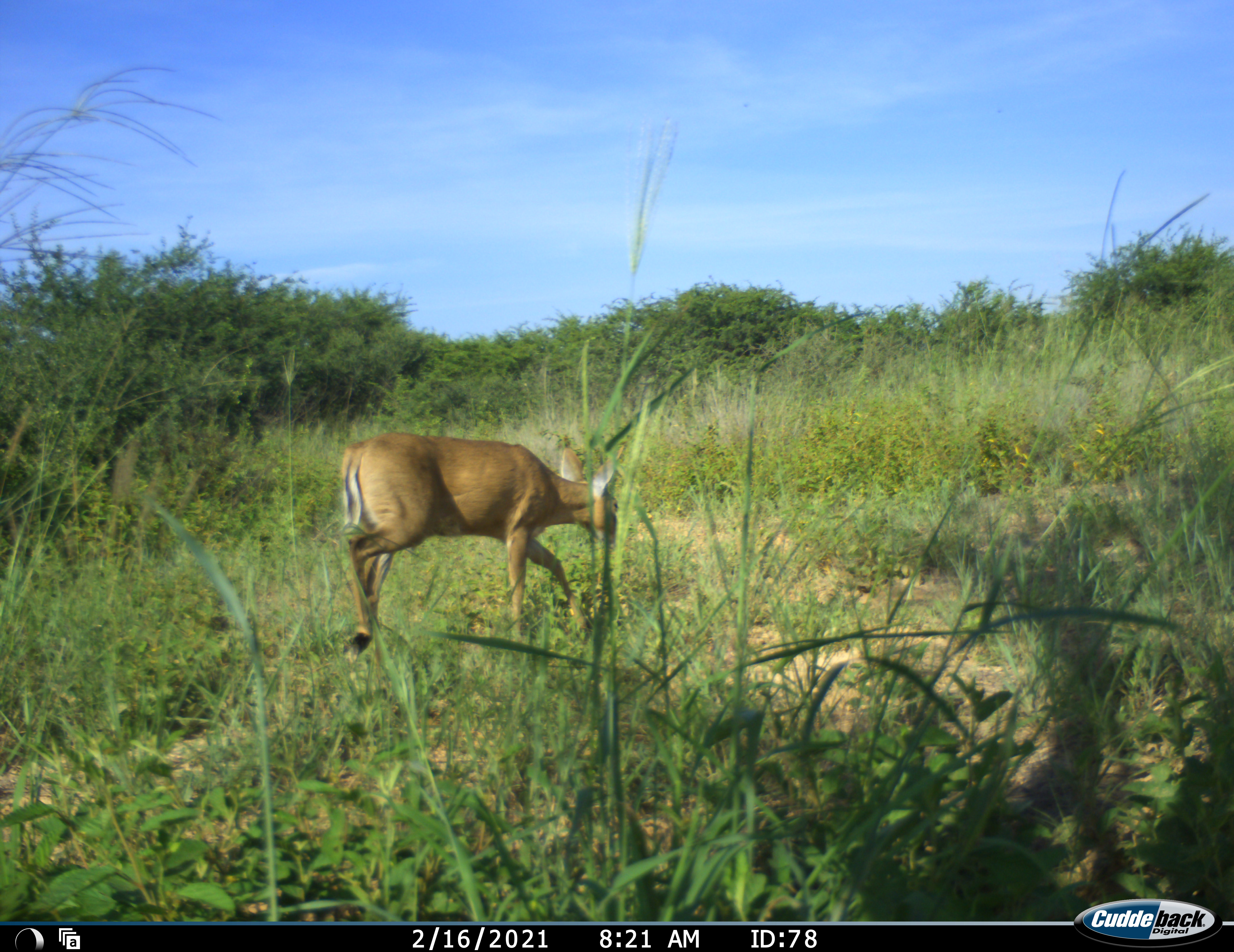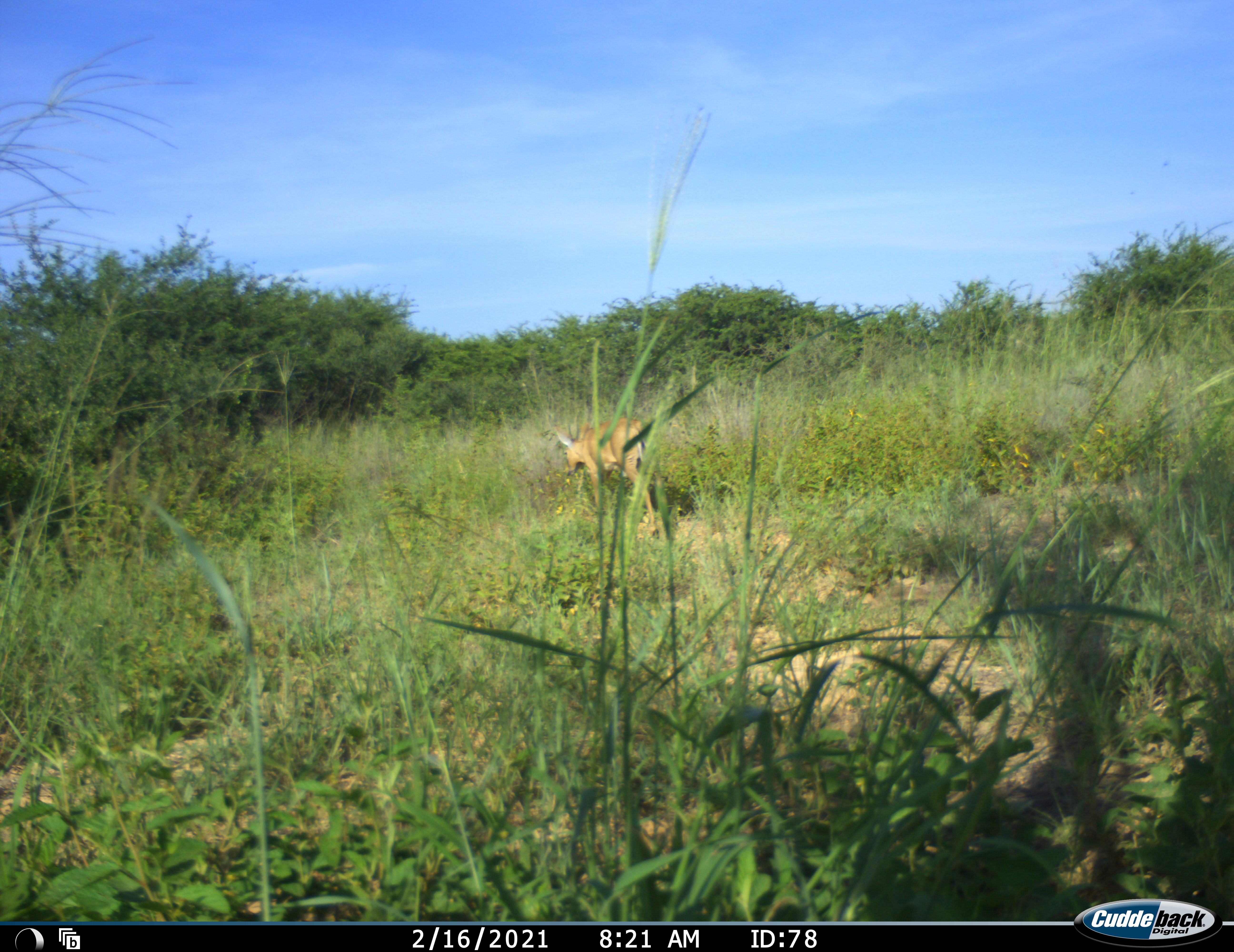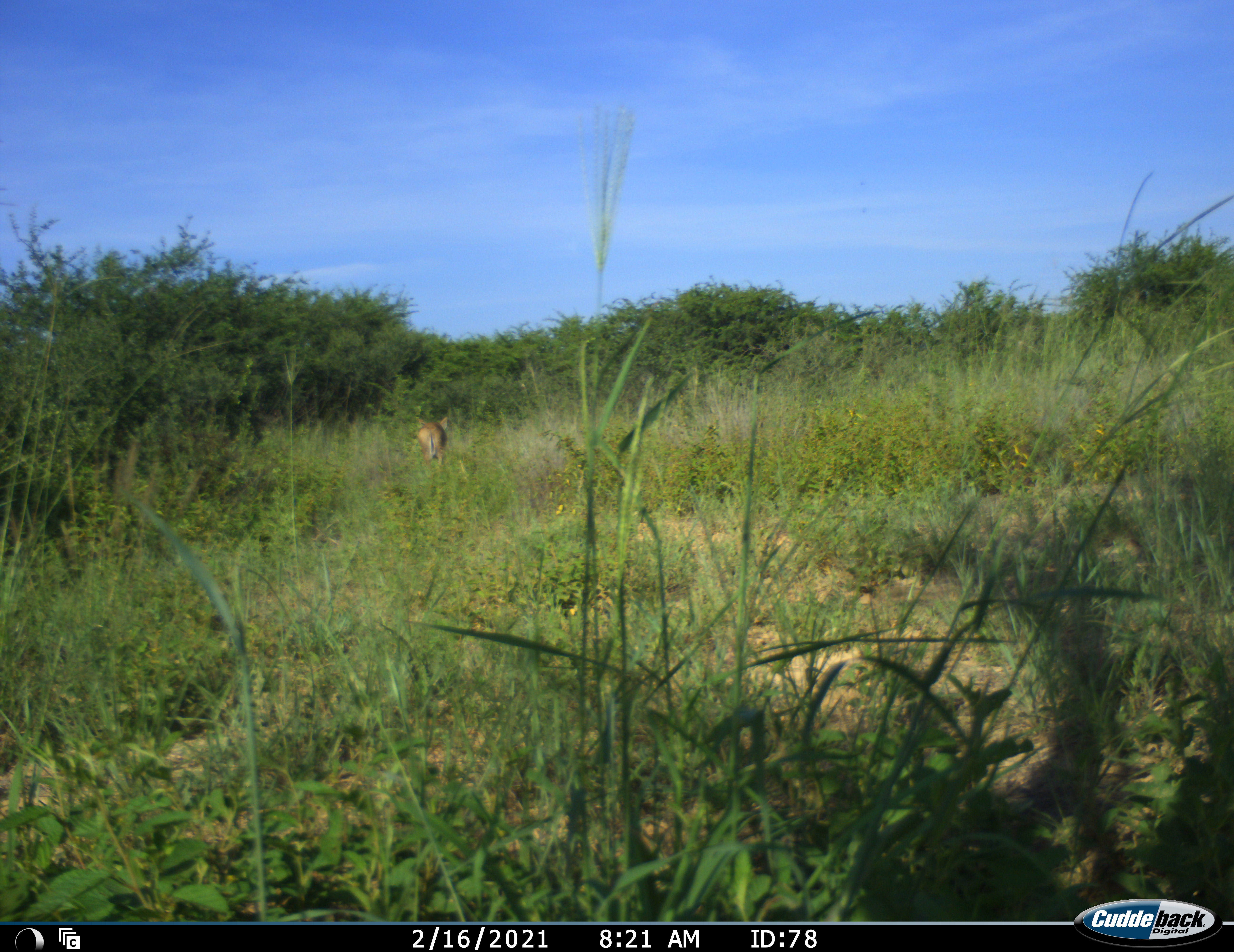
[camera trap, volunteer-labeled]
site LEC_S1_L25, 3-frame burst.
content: unidentified animal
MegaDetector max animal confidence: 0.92